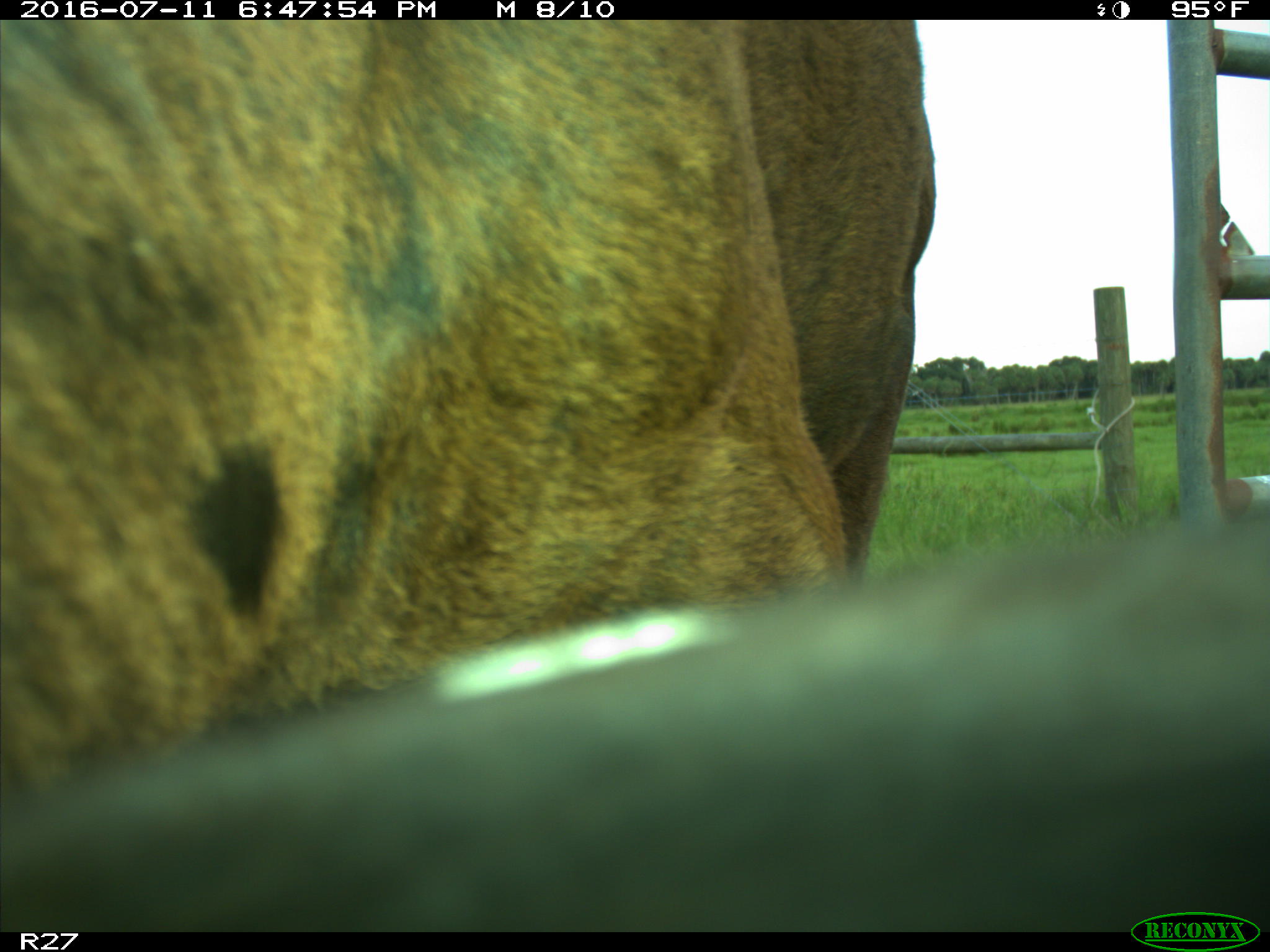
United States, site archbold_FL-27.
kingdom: Animalia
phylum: Chordata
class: Mammalia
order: Artiodactyla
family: Bovidae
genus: Bos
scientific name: Bos taurus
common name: domestic cow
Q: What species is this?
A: Bos taurus (domestic cow).